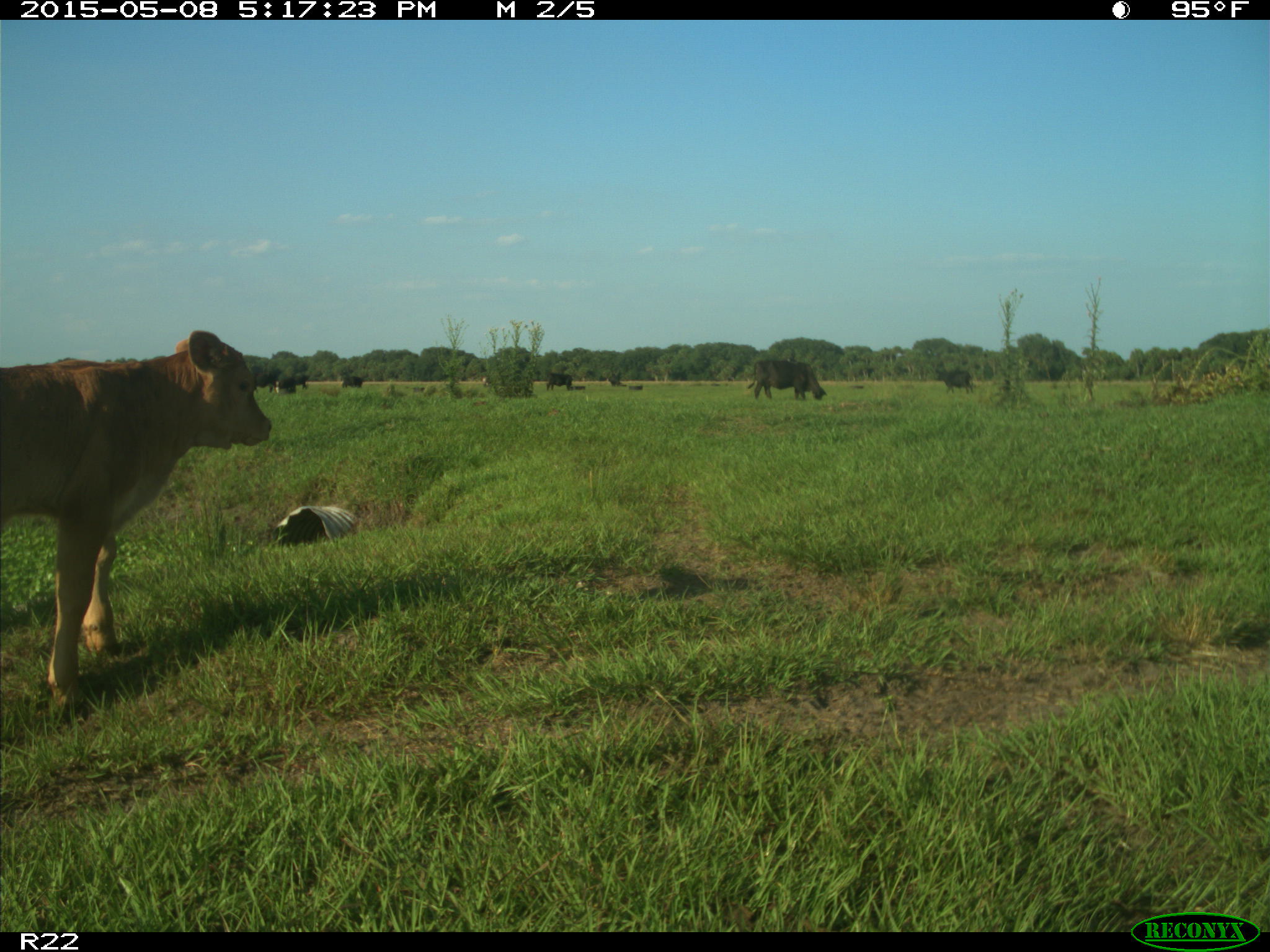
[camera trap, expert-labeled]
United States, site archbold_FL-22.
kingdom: Animalia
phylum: Chordata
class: Mammalia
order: Artiodactyla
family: Bovidae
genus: Bos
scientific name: Bos taurus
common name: domestic cow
Bos taurus (domestic cow).